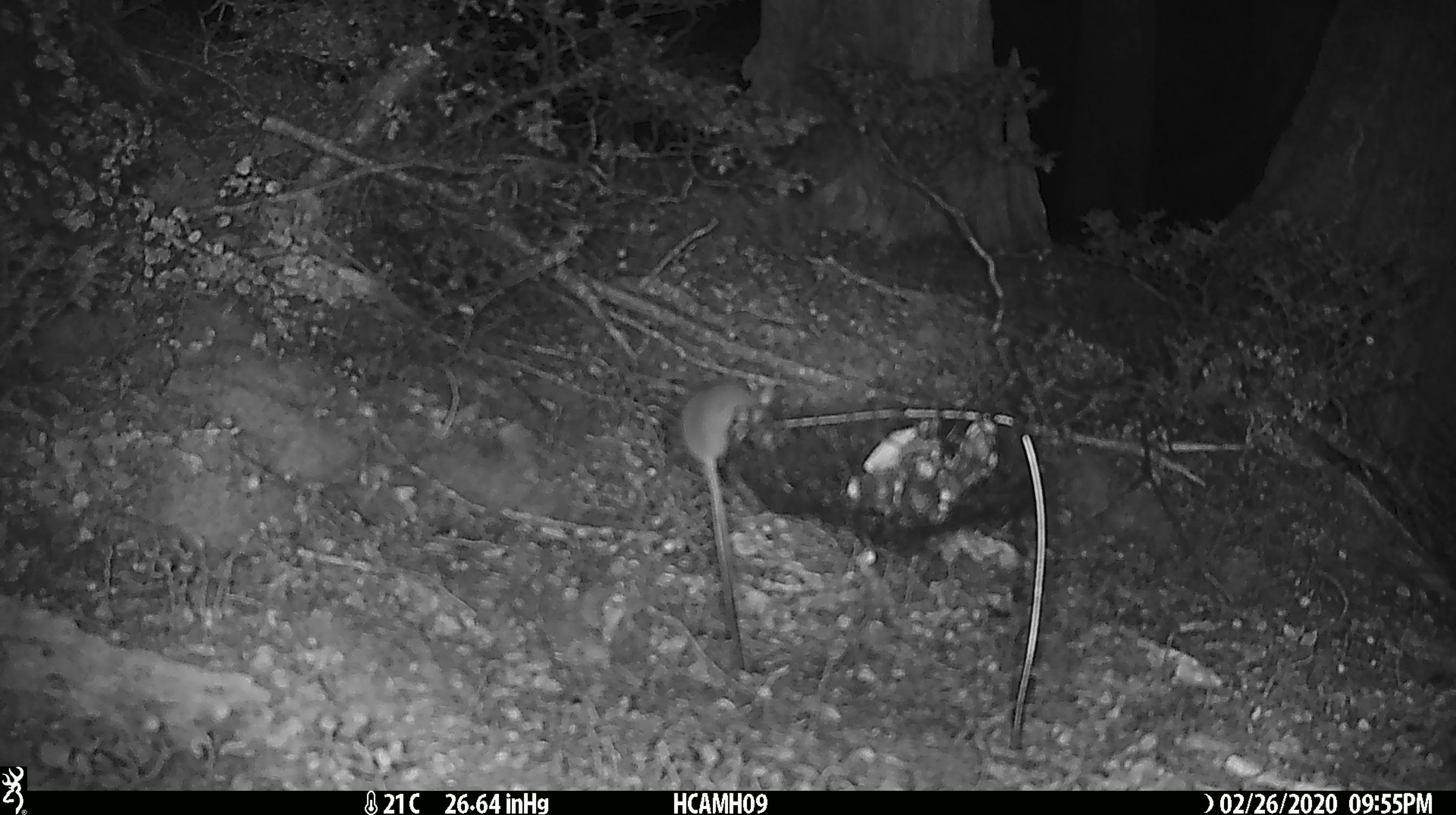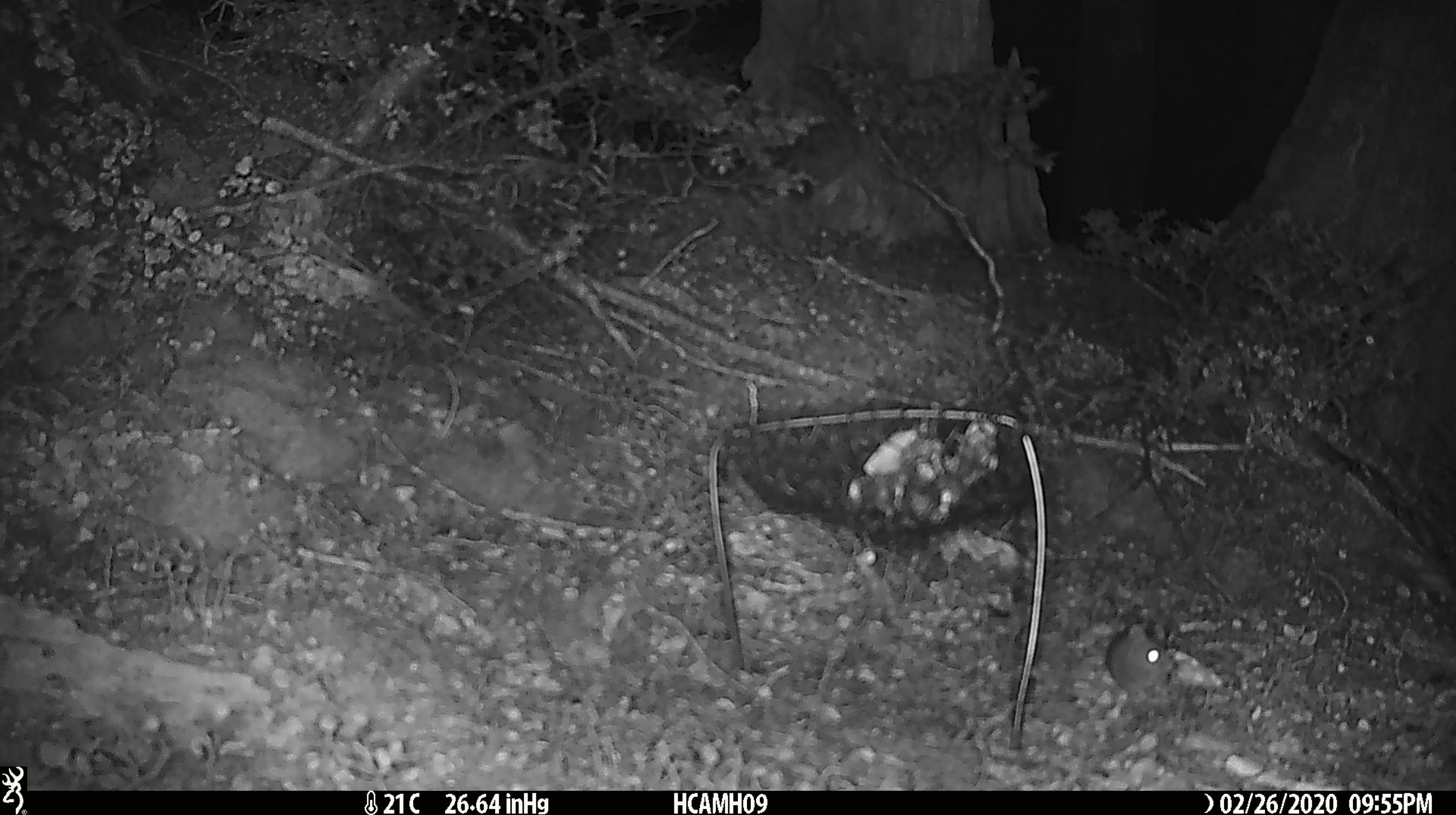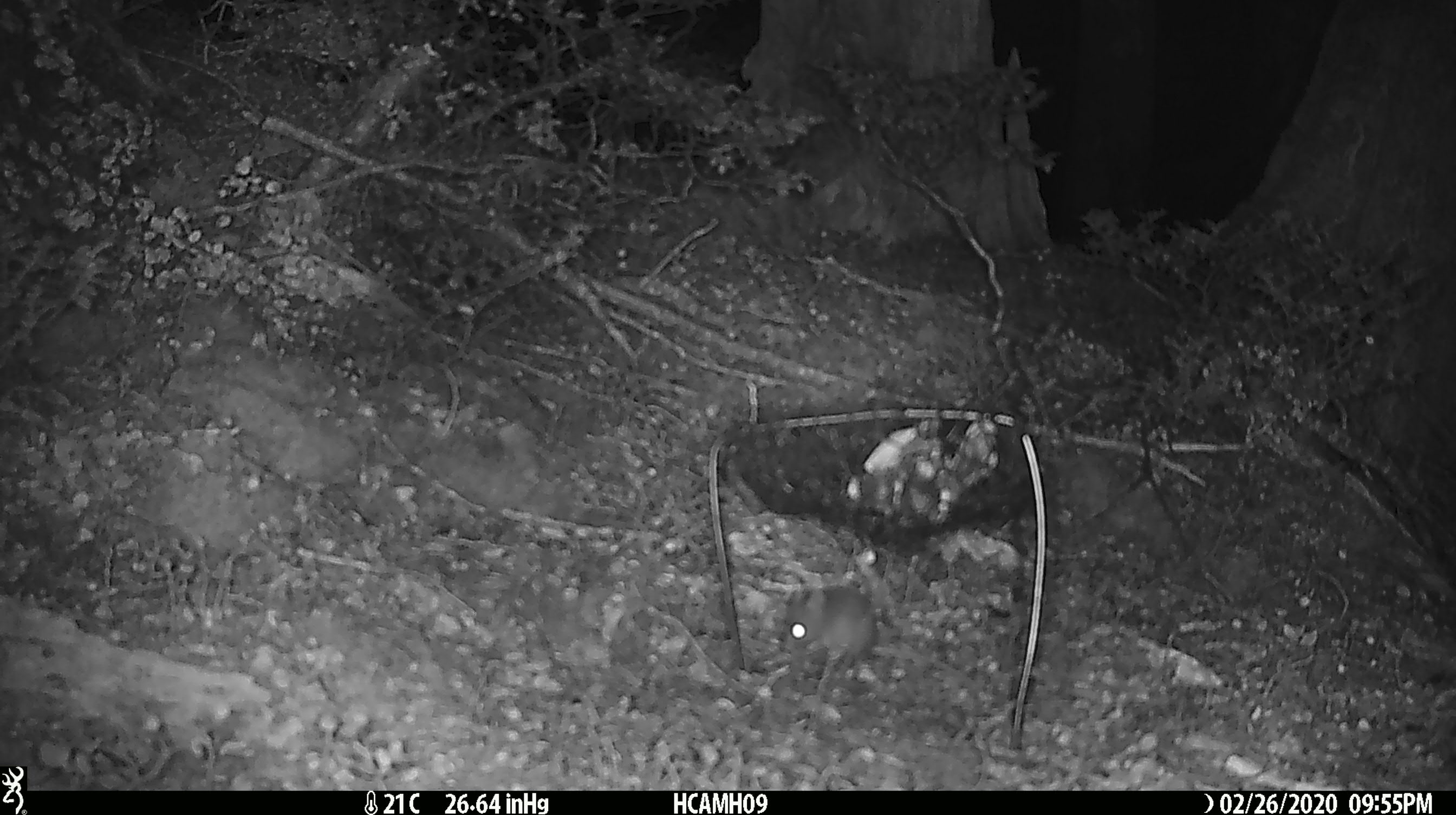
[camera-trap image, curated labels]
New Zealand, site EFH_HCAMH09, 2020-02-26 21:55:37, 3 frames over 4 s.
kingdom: Animalia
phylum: Chordata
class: Mammalia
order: Rodentia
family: Muridae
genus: Mus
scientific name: Mus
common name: mouse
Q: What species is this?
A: Mouse (Mus).